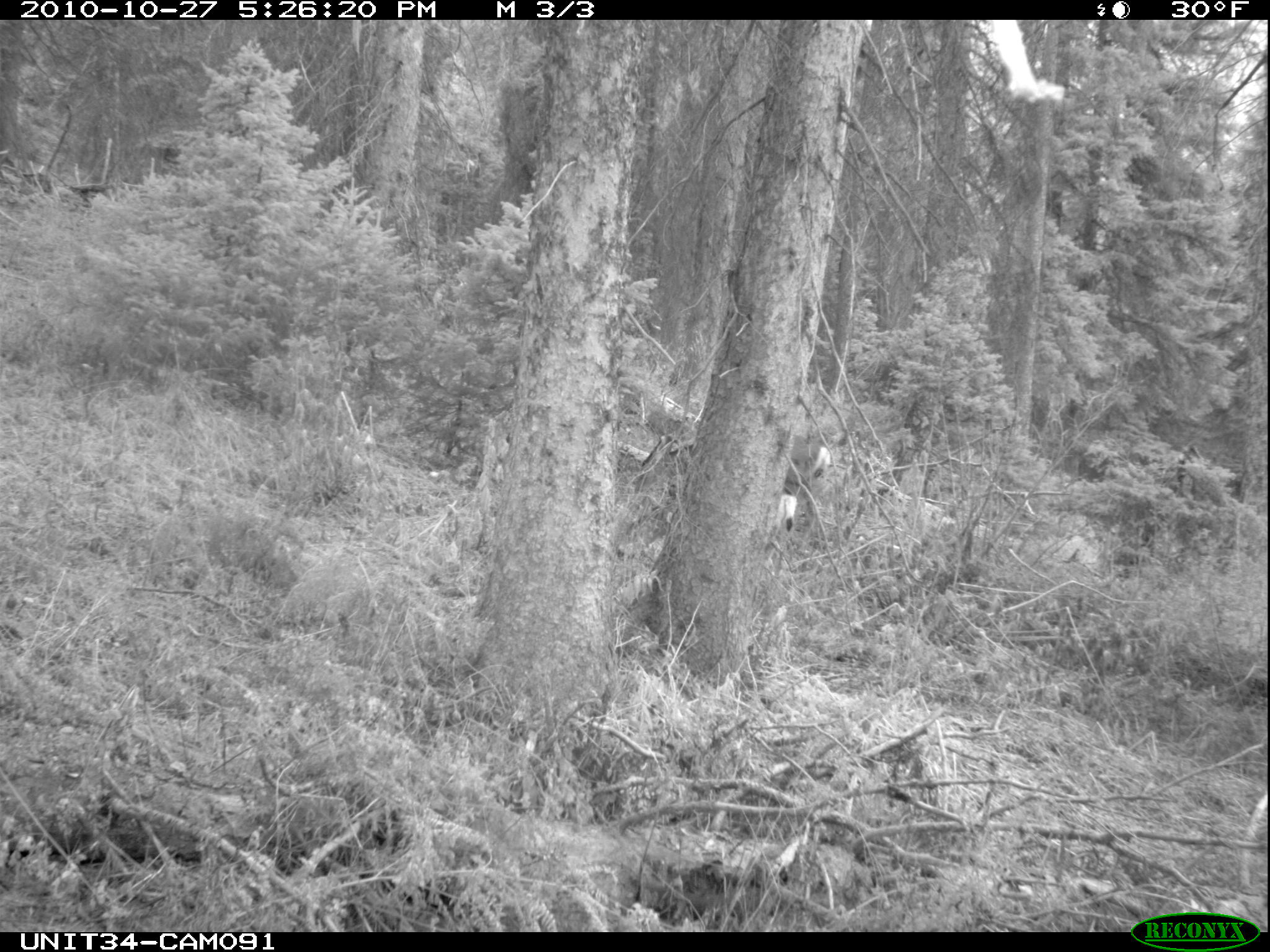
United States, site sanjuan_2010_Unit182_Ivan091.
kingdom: Animalia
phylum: Chordata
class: Mammalia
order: Artiodactyla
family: Cervidae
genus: Odocoileus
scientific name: Odocoileus hemionus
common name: mule deer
Odocoileus hemionus (mule deer).